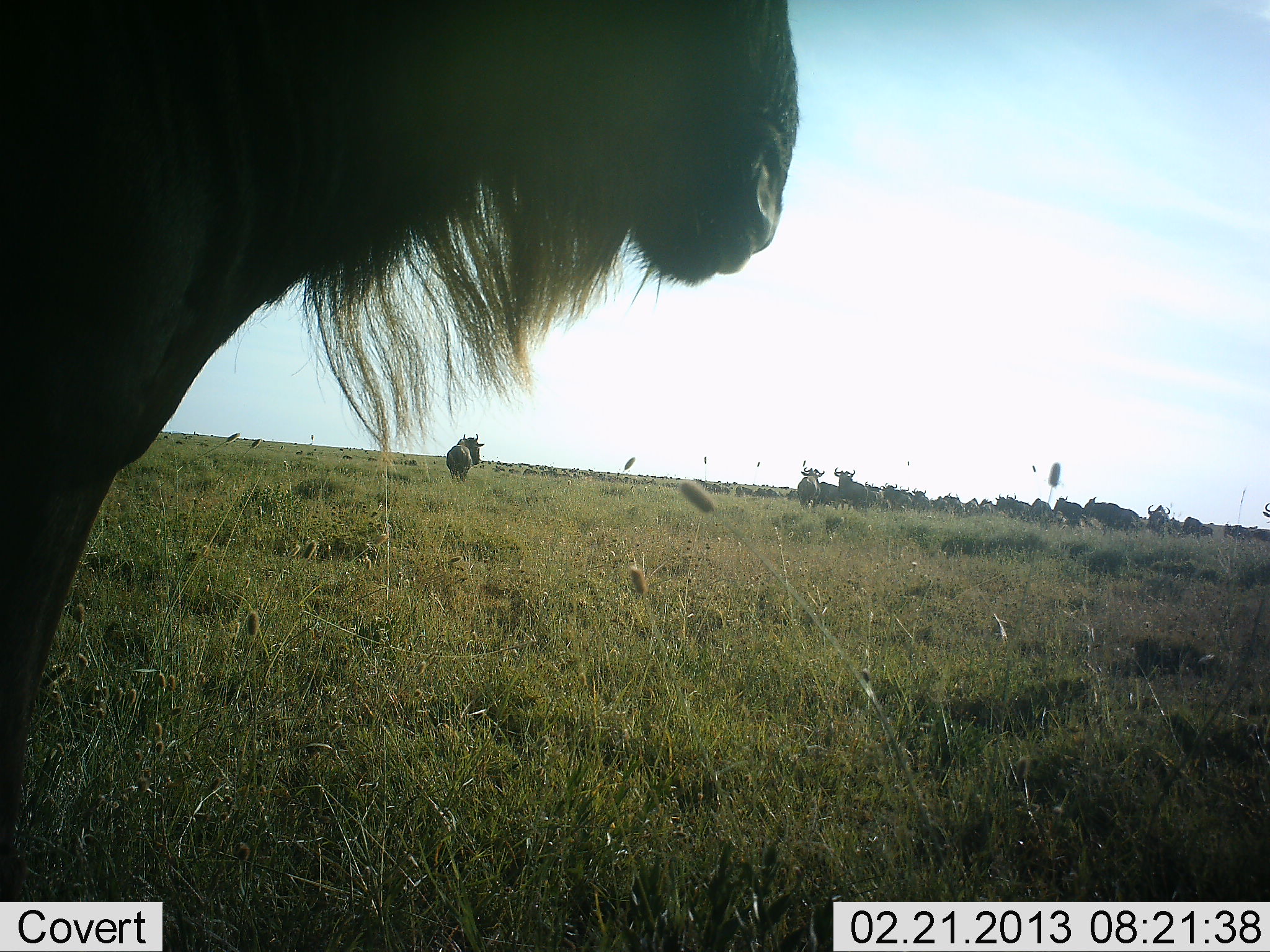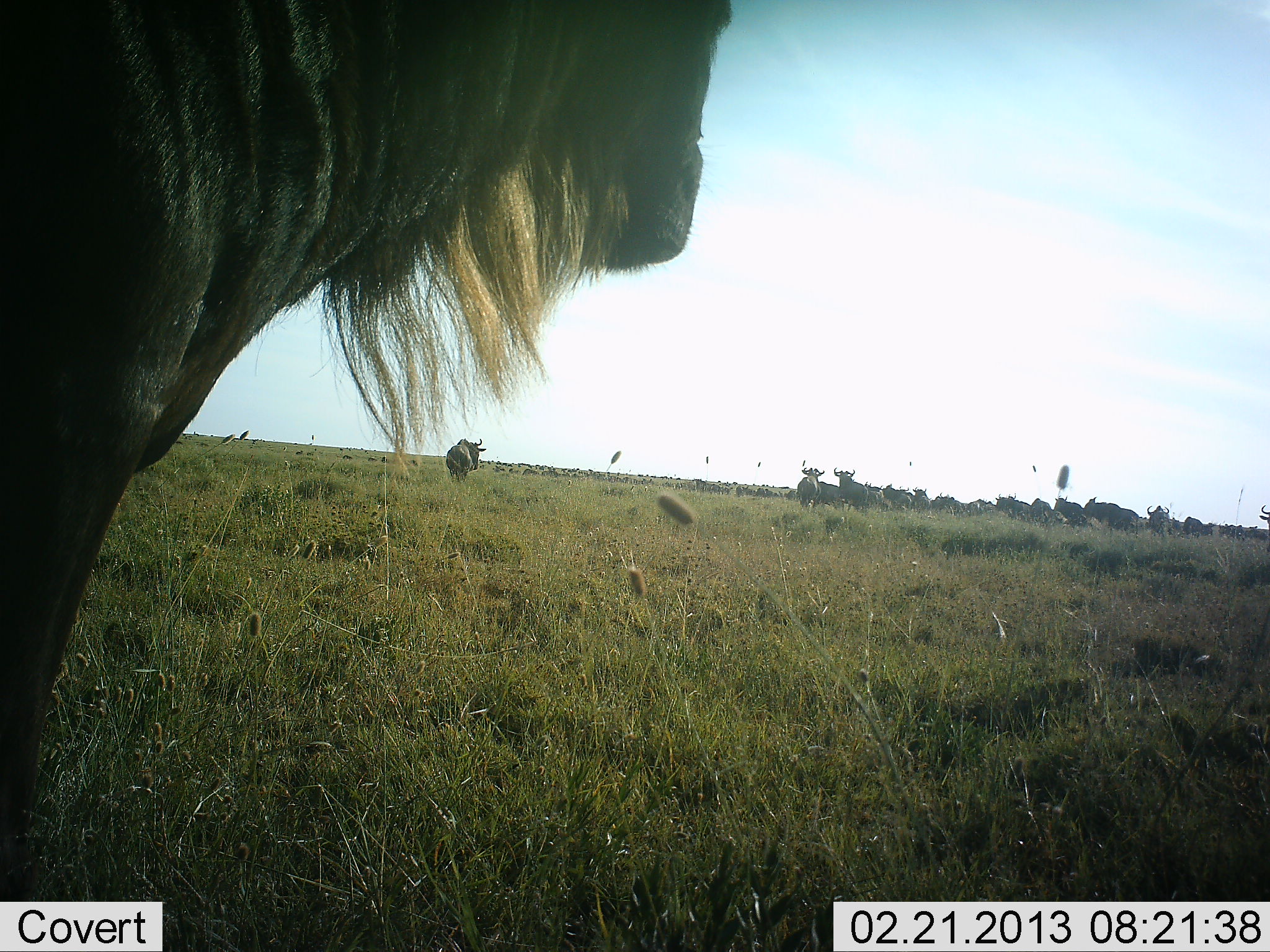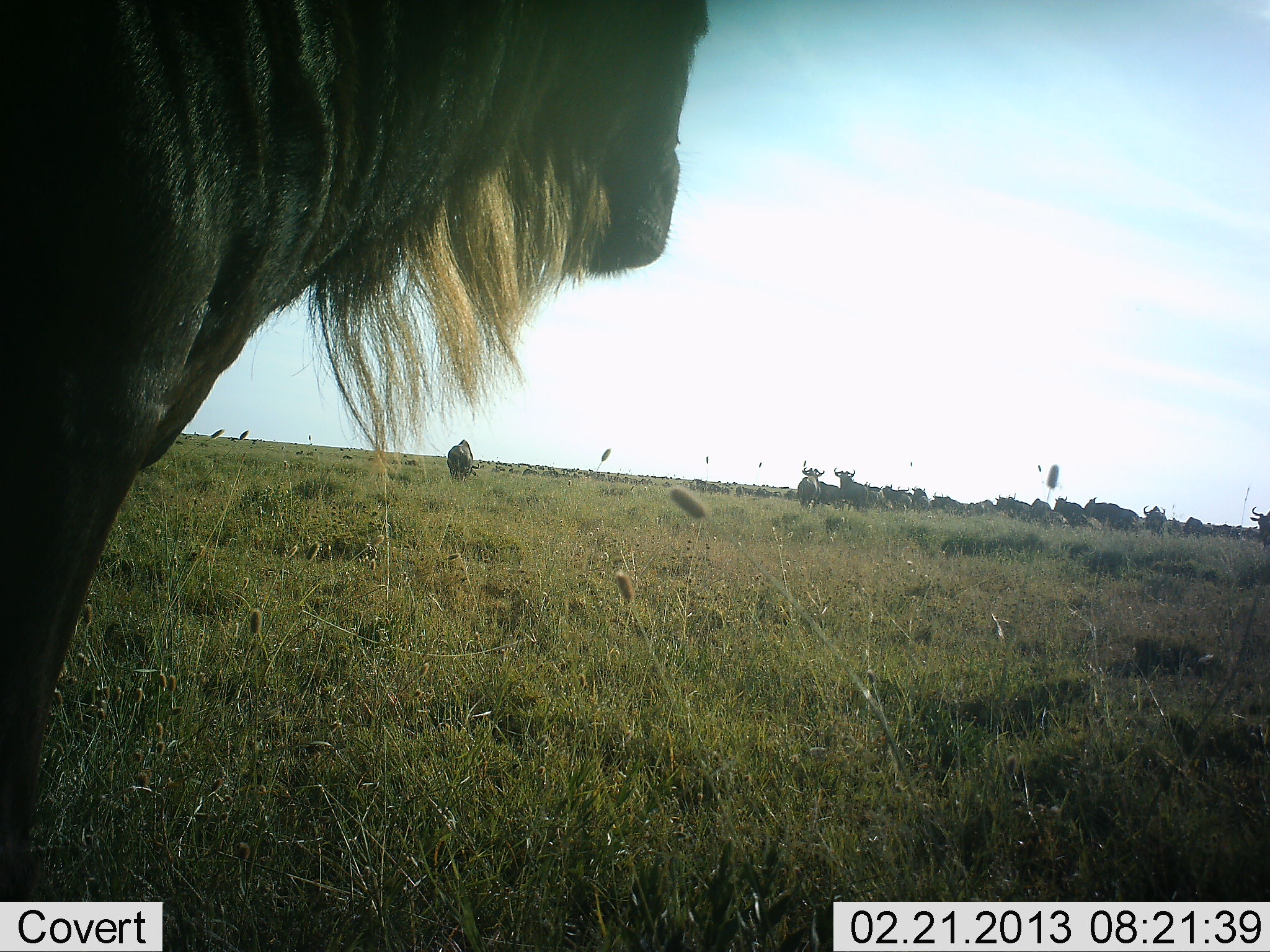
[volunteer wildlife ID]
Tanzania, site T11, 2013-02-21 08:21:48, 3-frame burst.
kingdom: Animalia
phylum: Chordata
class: Mammalia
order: Artiodactyla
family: Bovidae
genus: Connochaetes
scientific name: Connochaetes taurinus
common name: blue wildebeest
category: wildebeest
Wildebeest (blue wildebeest) (Connochaetes taurinus), count 11-50. Behavior (volunteer vote fractions): standing 86%, resting 3%, moving 17%, interacting 7%. Young present (vote fraction): 0%. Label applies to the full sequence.